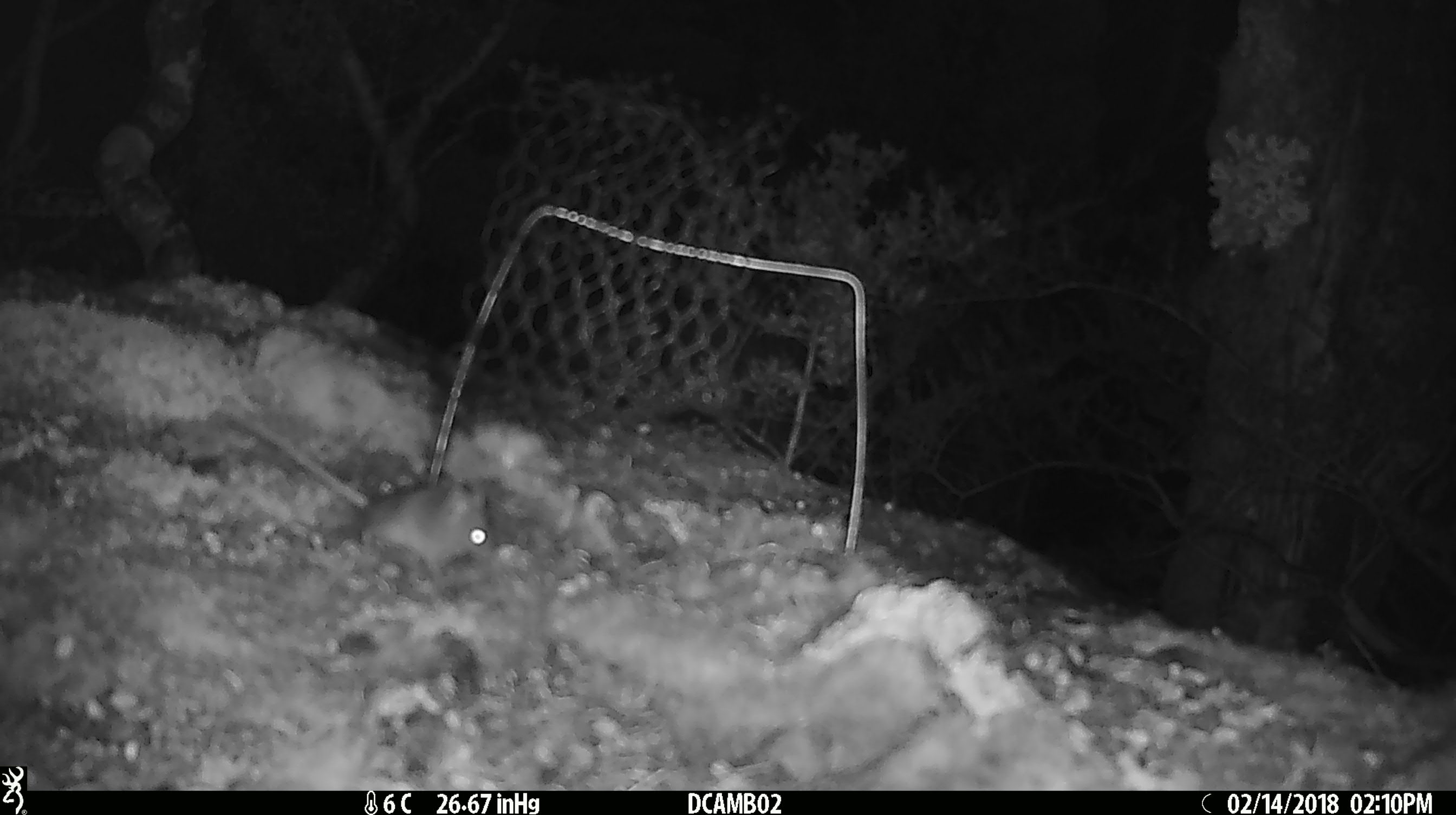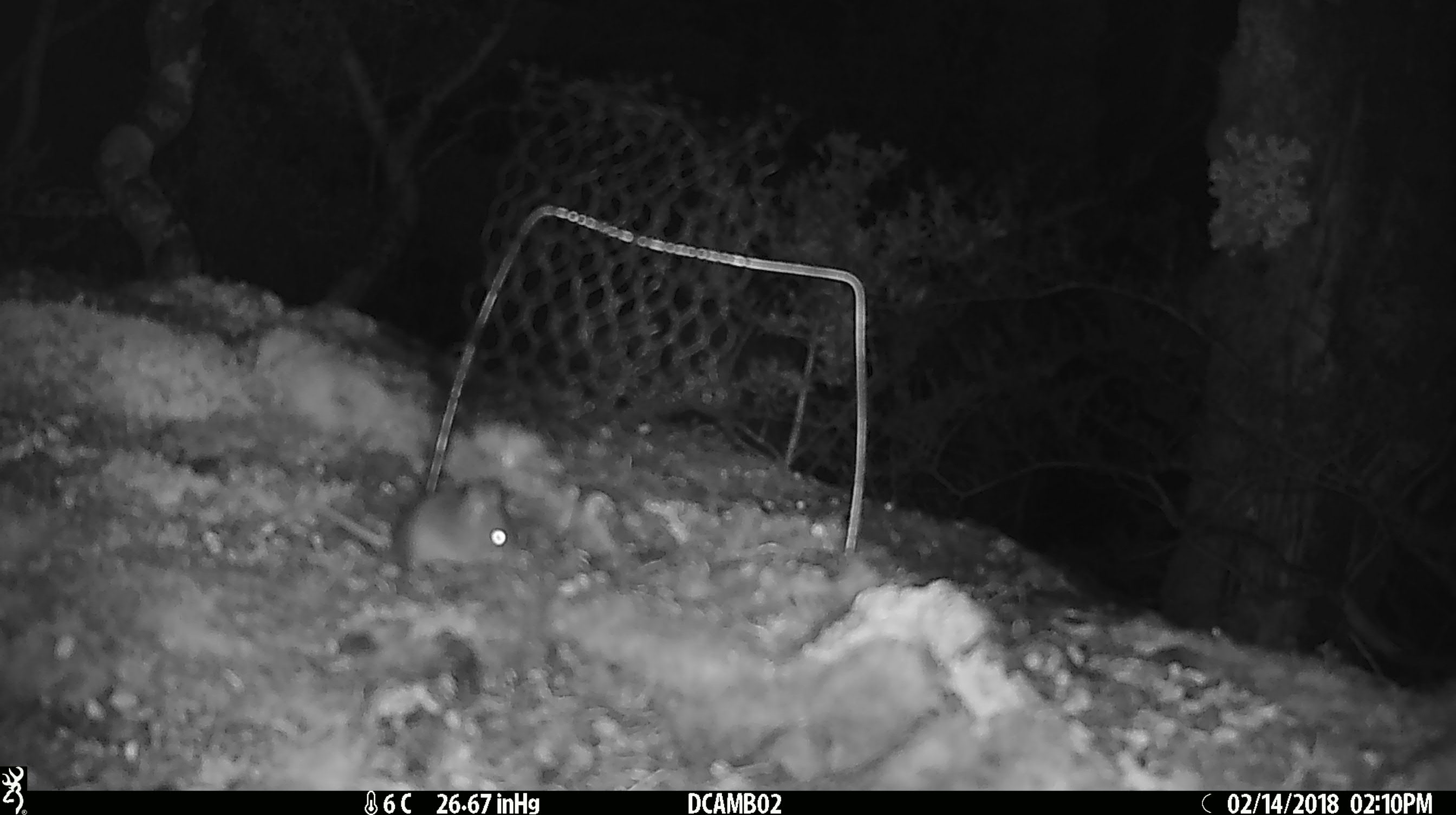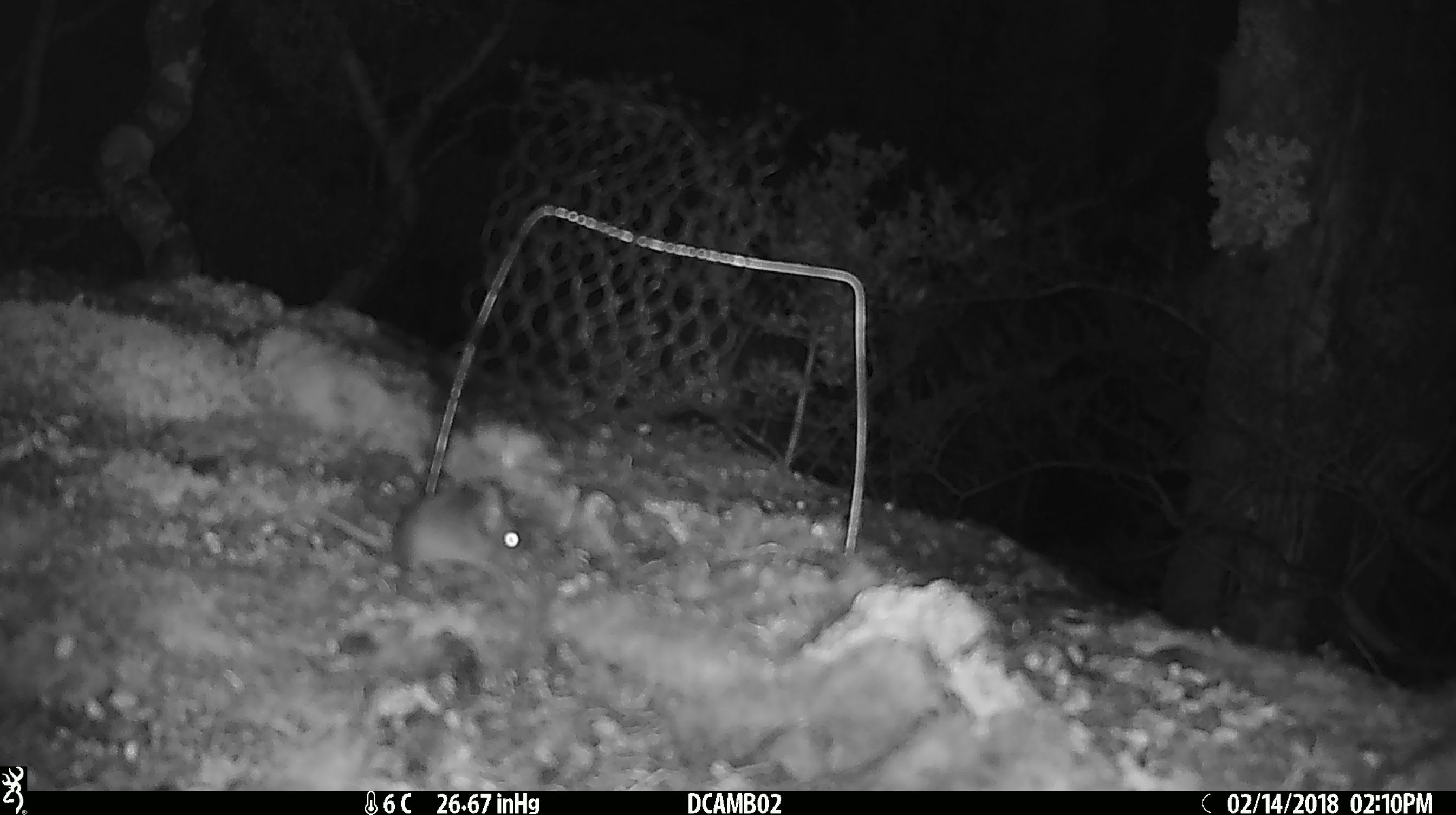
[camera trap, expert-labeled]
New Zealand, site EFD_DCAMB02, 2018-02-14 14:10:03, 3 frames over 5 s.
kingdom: Animalia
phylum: Chordata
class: Mammalia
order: Rodentia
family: Muridae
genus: Mus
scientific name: Mus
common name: mouse